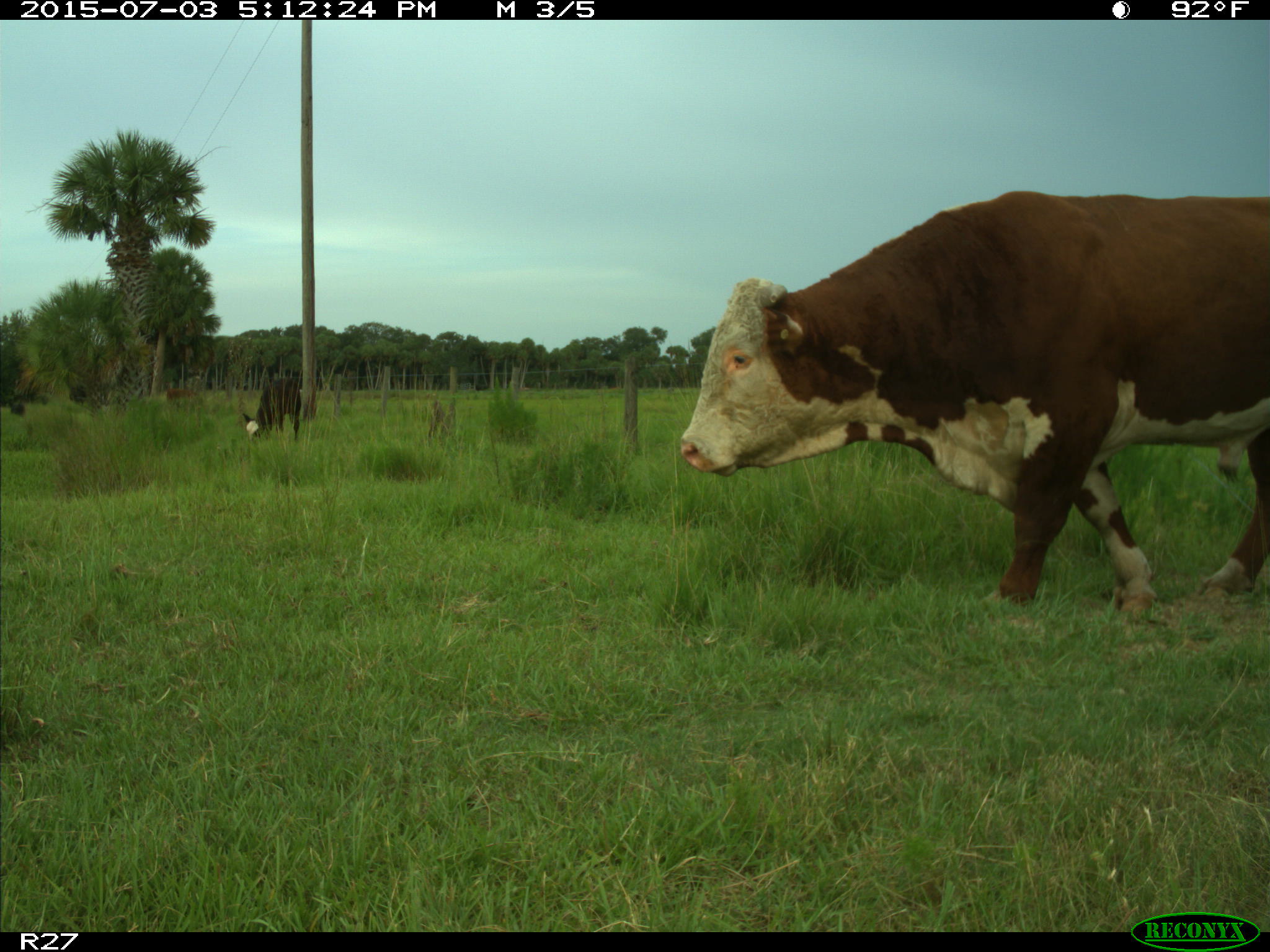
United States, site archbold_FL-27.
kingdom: Animalia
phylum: Chordata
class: Mammalia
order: Artiodactyla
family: Bovidae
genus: Bos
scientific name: Bos taurus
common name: domestic cow